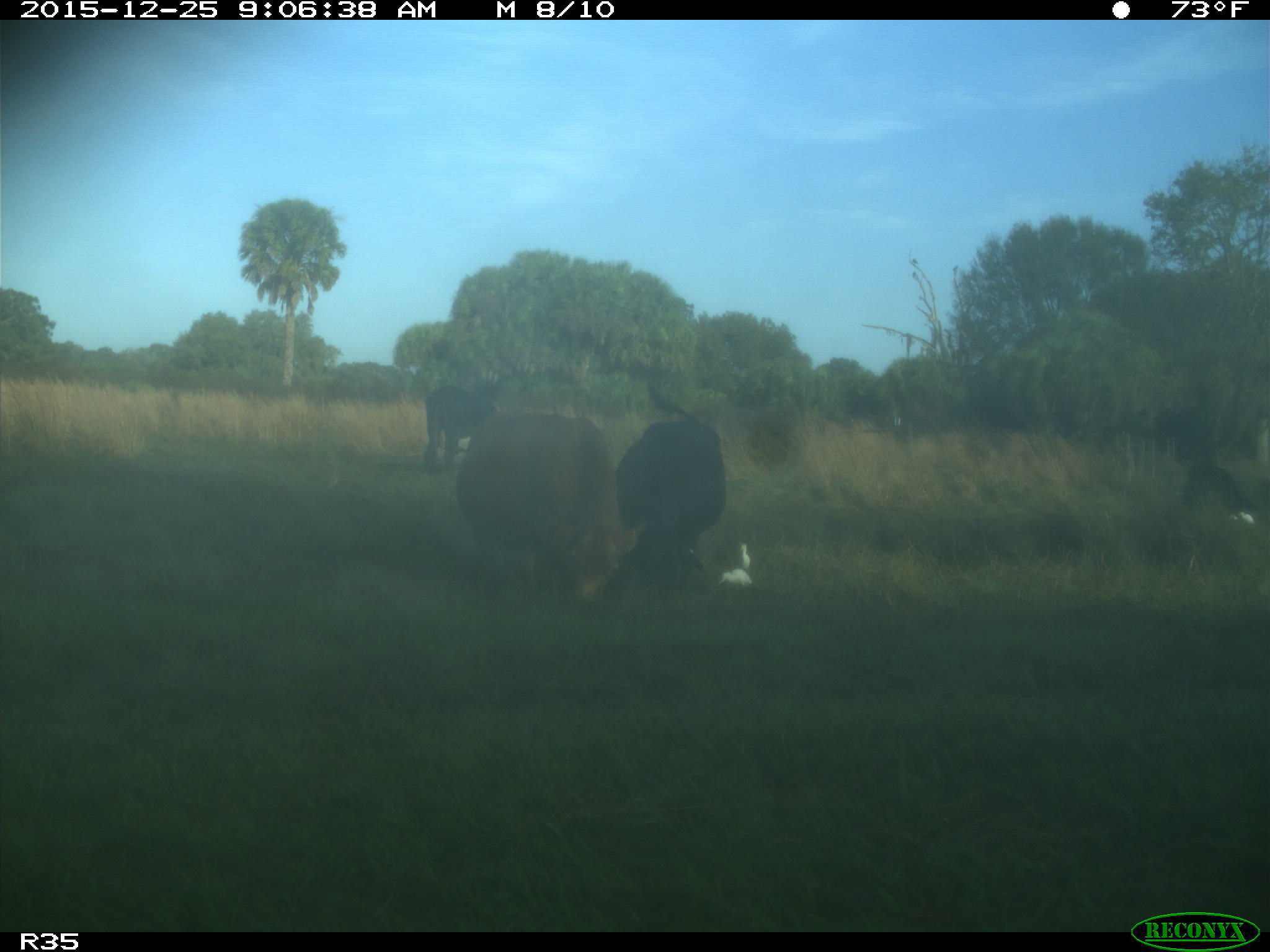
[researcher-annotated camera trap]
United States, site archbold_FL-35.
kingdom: Animalia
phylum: Chordata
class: Mammalia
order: Artiodactyla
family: Bovidae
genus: Bos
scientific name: Bos taurus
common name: domestic cow